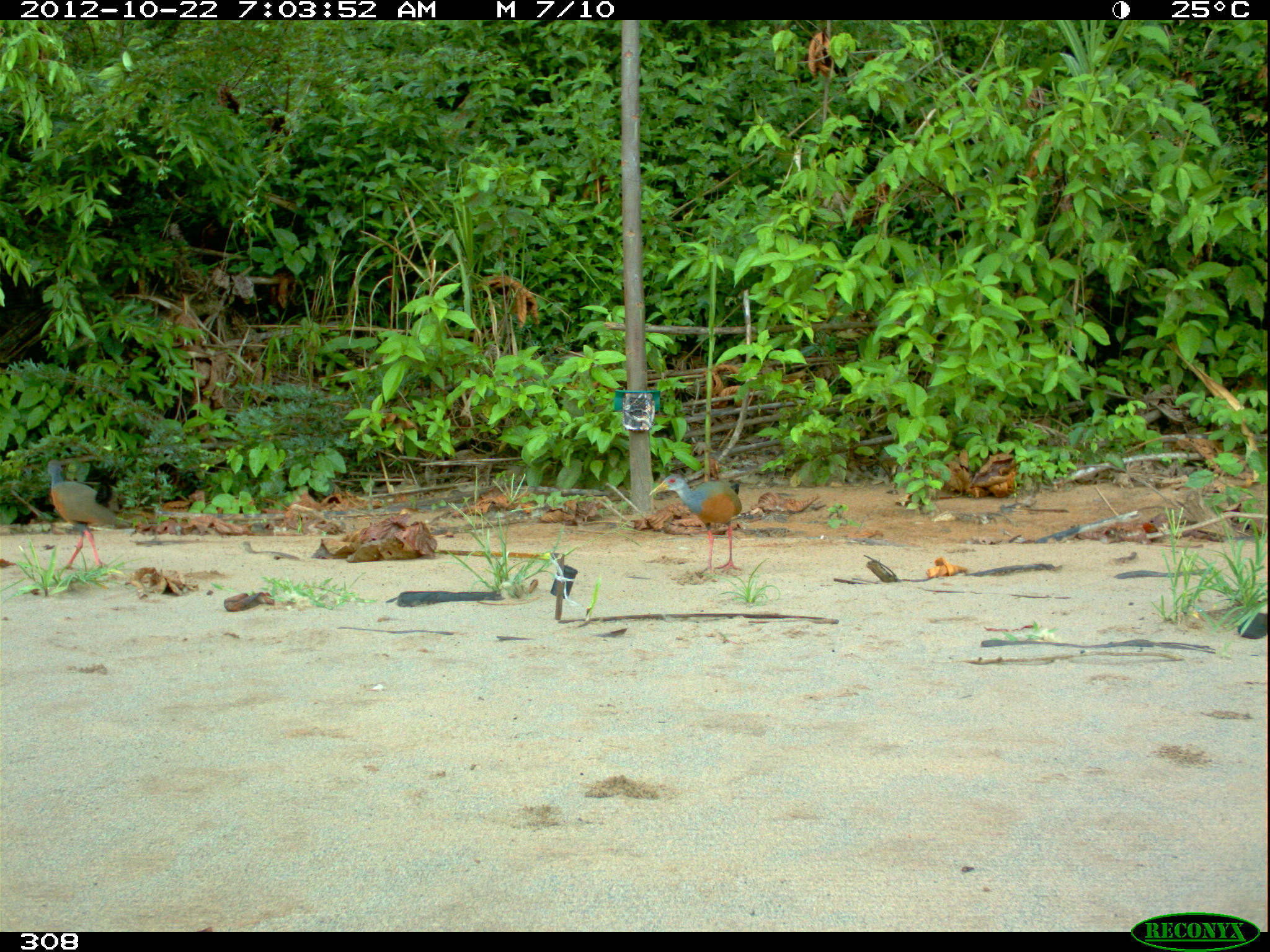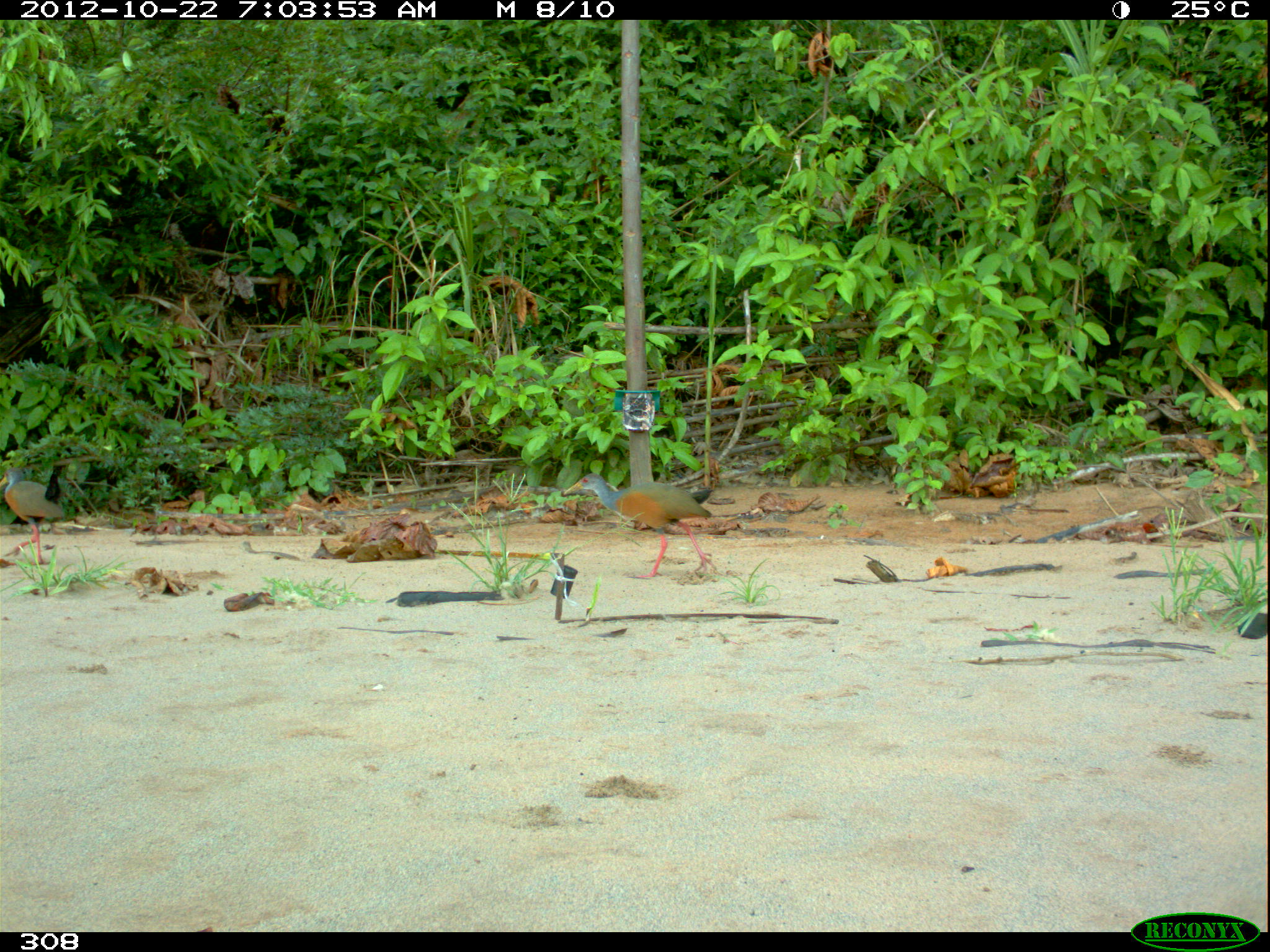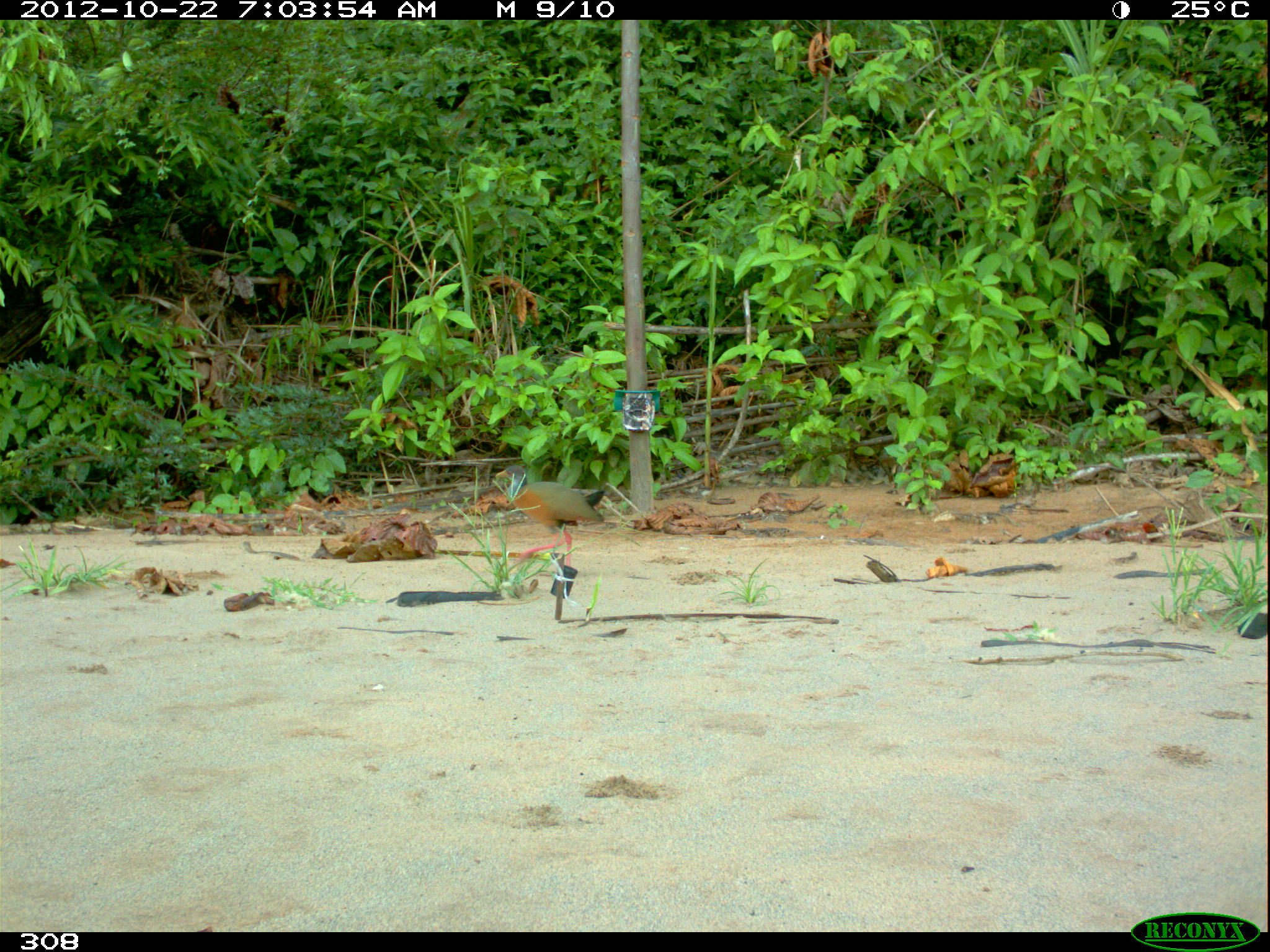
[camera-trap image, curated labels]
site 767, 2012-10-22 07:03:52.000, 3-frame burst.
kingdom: Animalia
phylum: Chordata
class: Aves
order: Gruiformes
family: Rallidae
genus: Aramides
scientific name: Aramides cajaneus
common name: gray-cowled wood-rail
Aramides cajaneus (gray-cowled wood-rail).